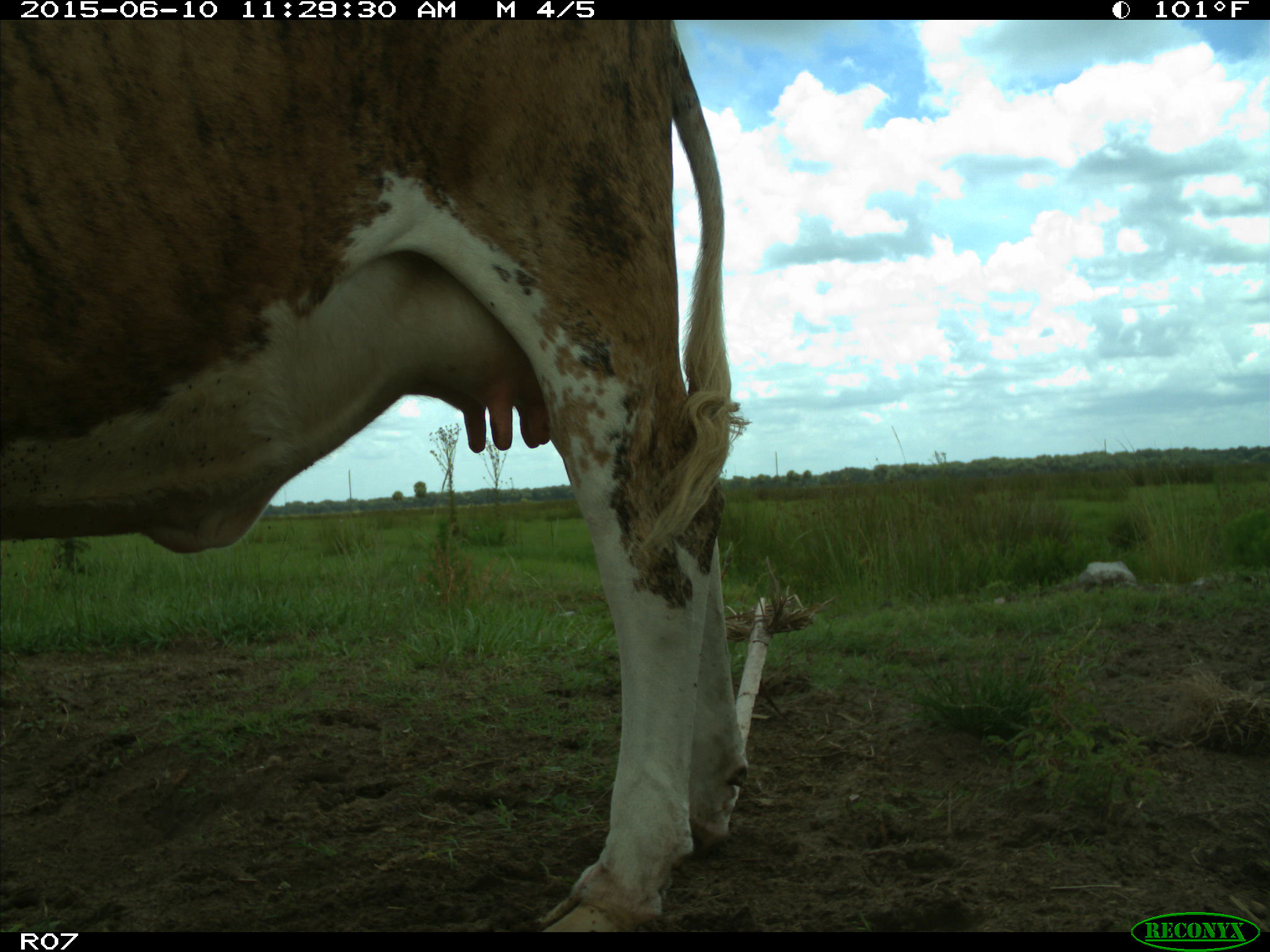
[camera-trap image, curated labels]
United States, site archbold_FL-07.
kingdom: Animalia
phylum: Chordata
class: Mammalia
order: Artiodactyla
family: Bovidae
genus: Bos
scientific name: Bos taurus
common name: domestic cow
Bos taurus (domestic cow).